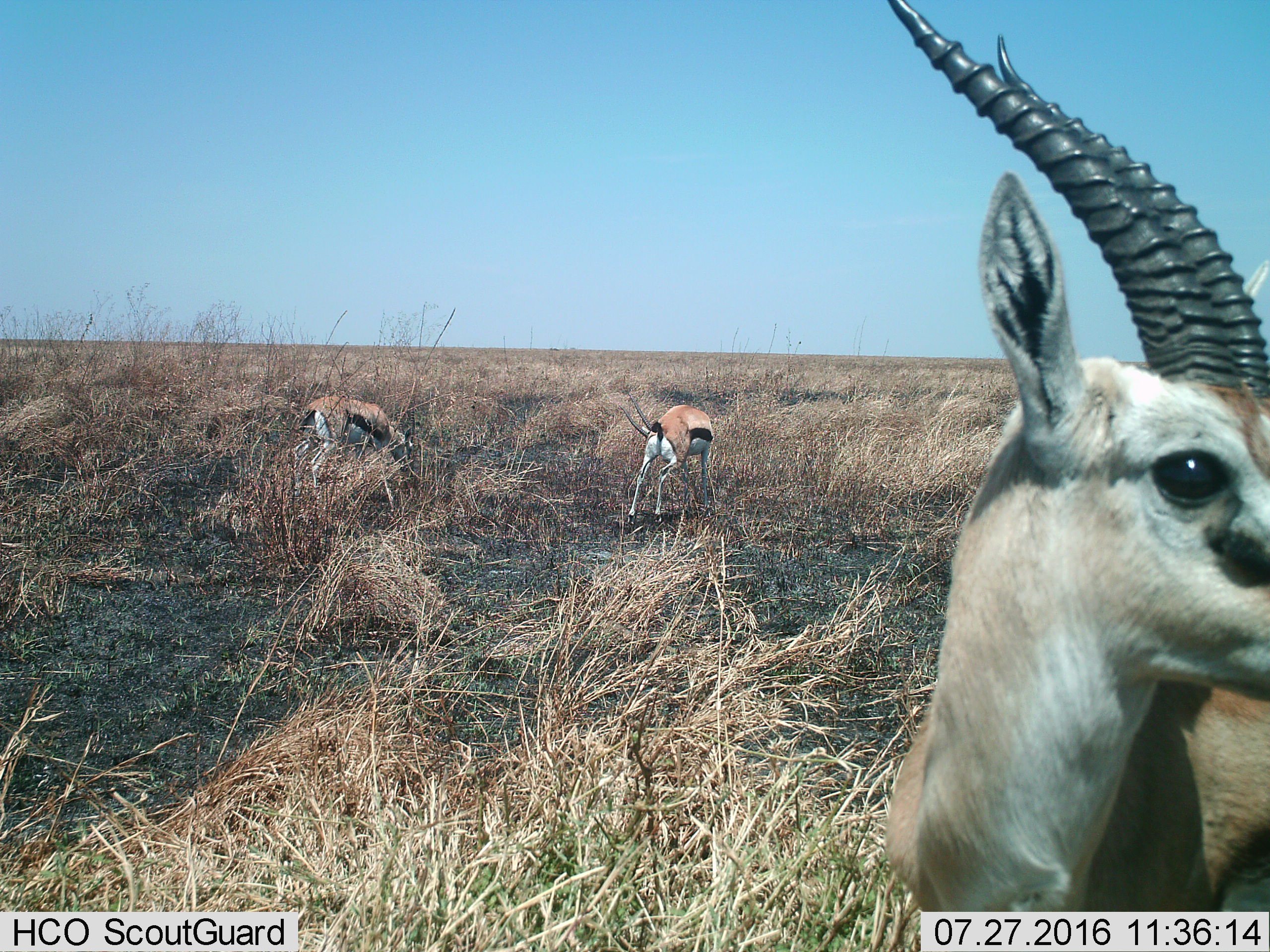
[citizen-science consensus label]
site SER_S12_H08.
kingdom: Animalia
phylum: Chordata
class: Mammalia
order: Artiodactyla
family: Bovidae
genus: Eudorcas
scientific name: Eudorcas thomsonii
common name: thomson's gazelle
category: gazellethomsons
Gazellethomsons (thomson's gazelle) (Eudorcas thomsonii), count 3. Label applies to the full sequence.